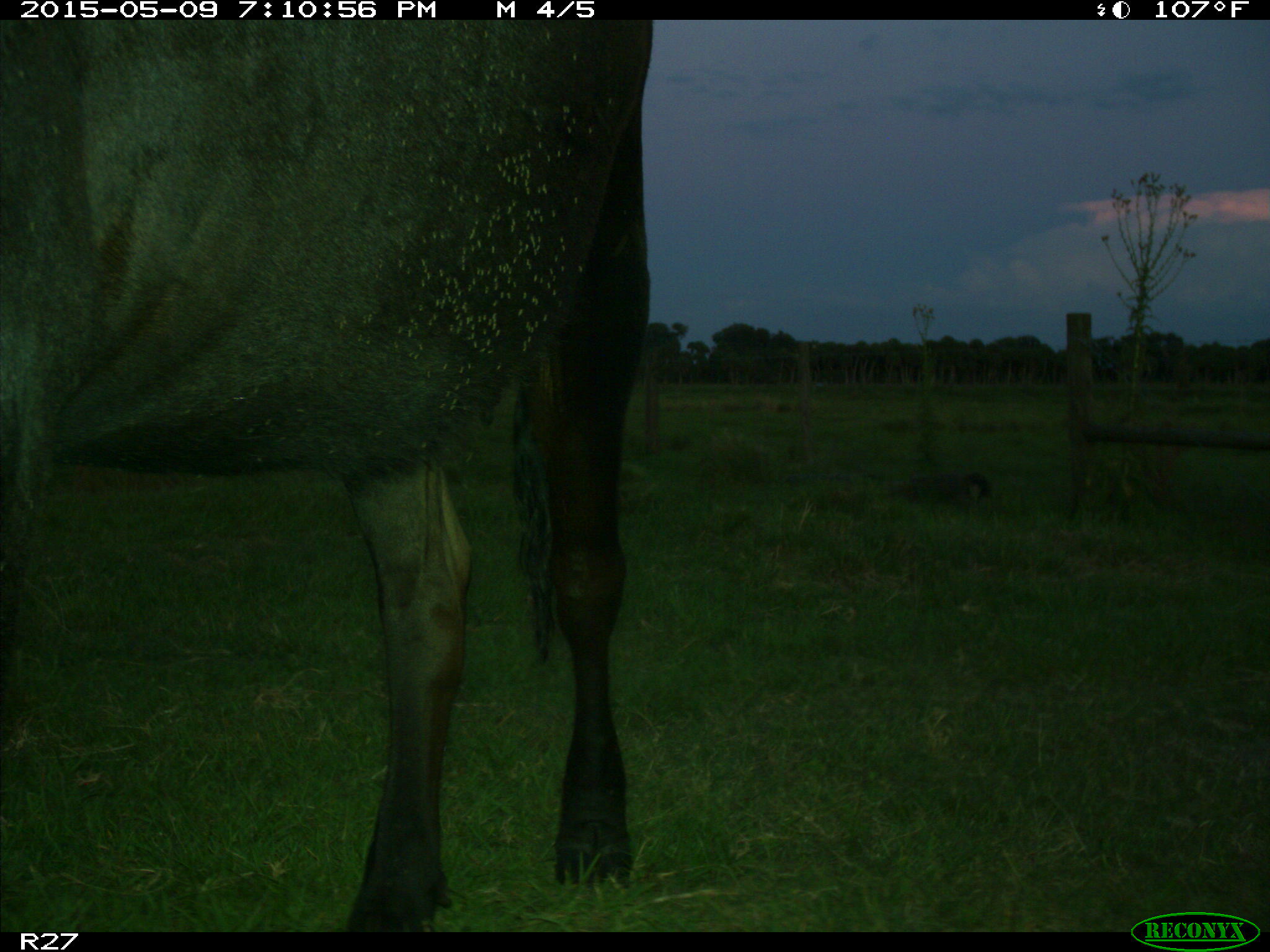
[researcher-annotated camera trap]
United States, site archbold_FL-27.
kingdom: Animalia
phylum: Chordata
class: Mammalia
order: Artiodactyla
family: Bovidae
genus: Bos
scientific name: Bos taurus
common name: domestic cow